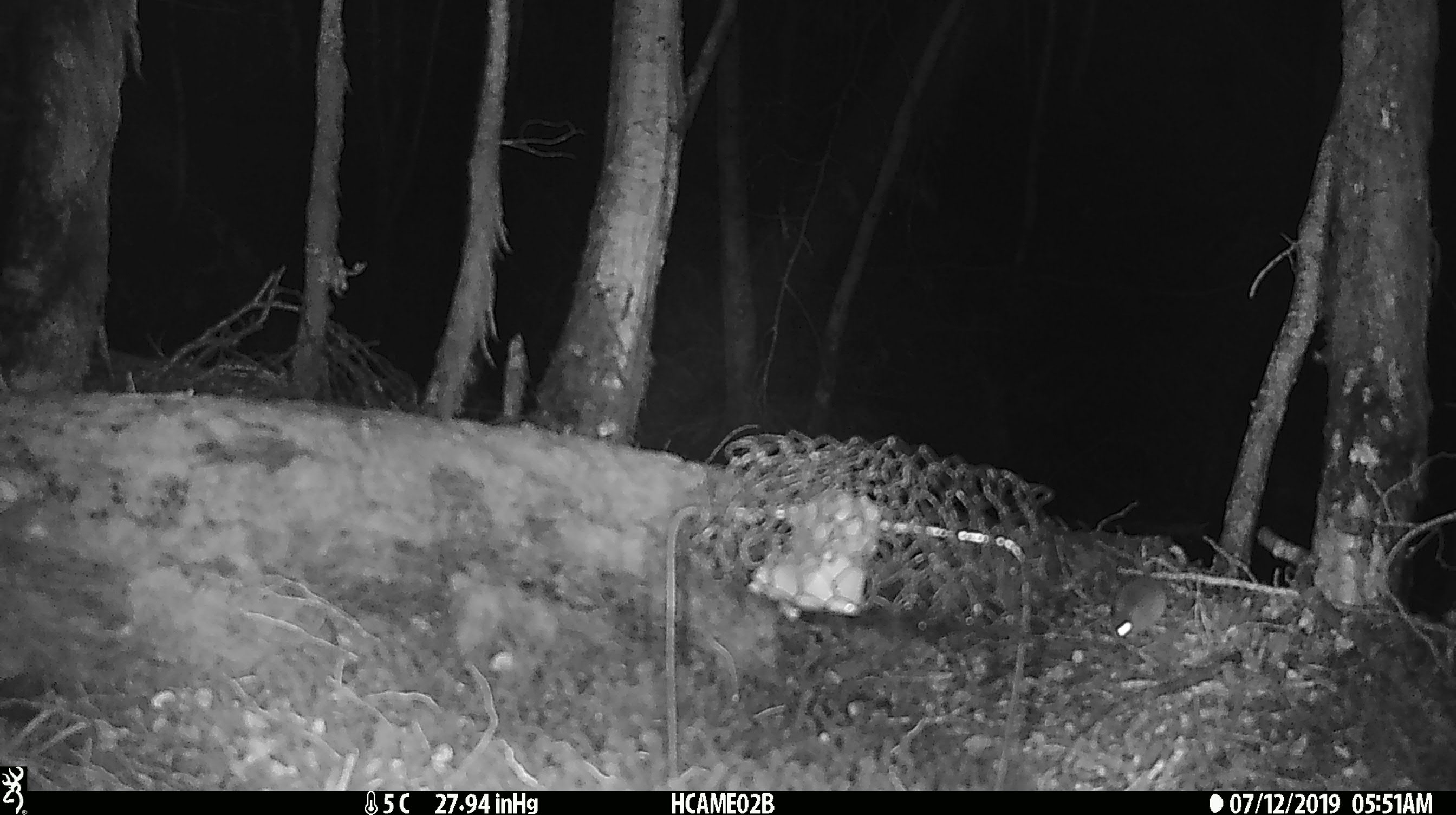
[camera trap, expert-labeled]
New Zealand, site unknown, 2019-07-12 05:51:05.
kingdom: Animalia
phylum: Chordata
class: Mammalia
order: Rodentia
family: Muridae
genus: Mus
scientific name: Mus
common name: mouse